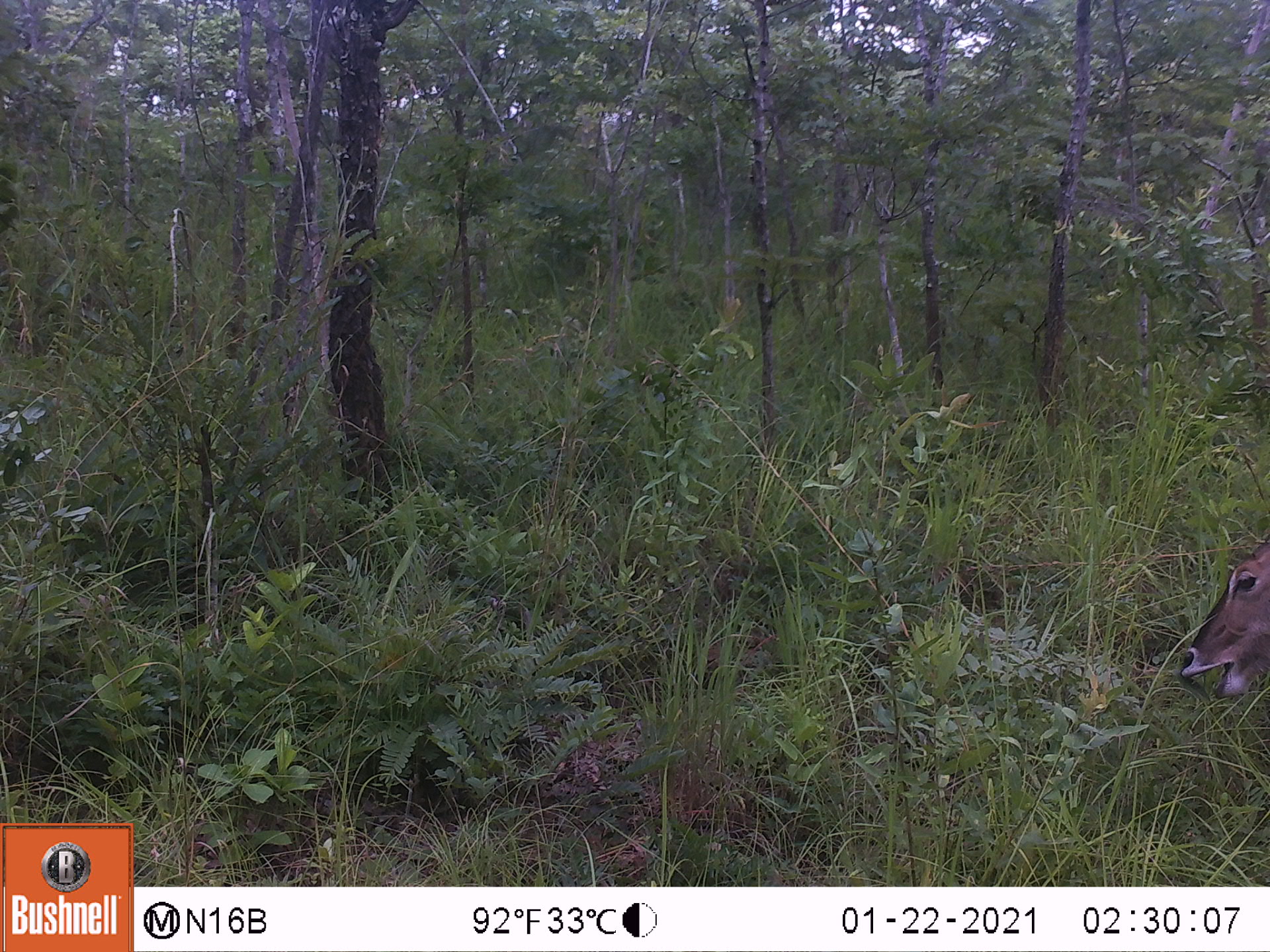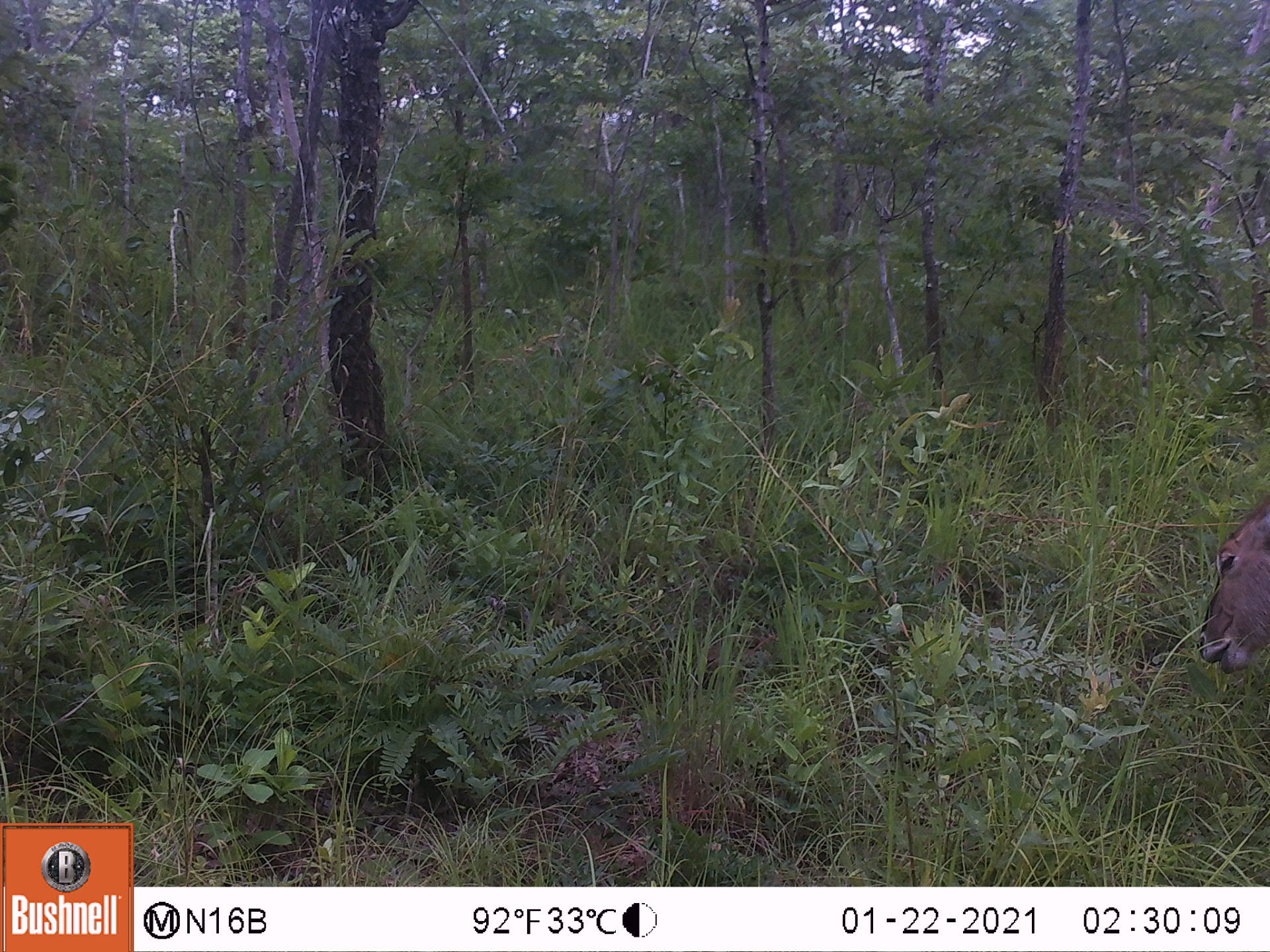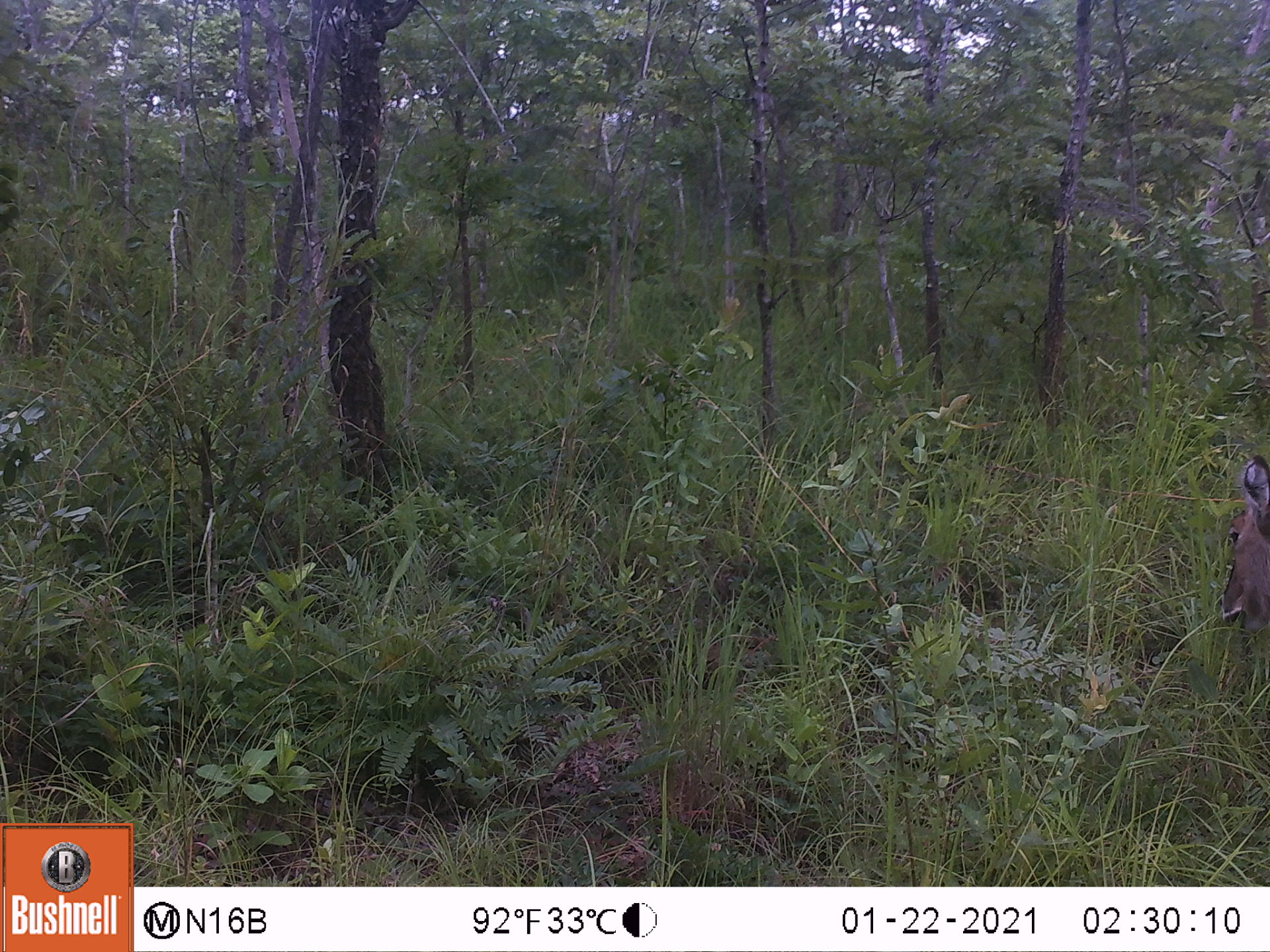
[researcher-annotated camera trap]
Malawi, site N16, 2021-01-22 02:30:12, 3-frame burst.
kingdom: Animalia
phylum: Chordata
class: Mammalia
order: Artiodactyla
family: Bovidae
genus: Kobus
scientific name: Kobus ellipsiprymnus ellipsiprymnus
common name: common waterbuck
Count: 1.